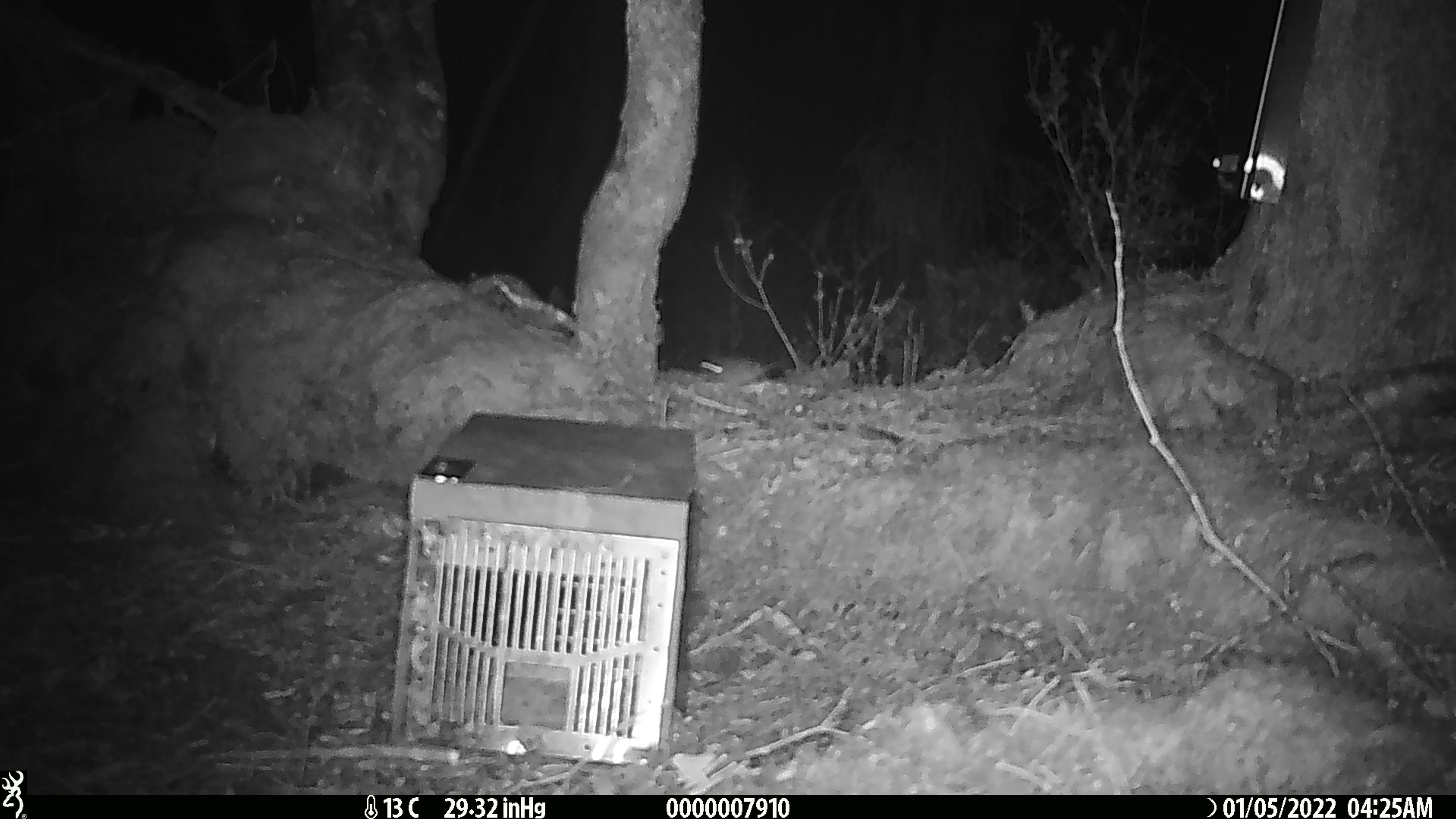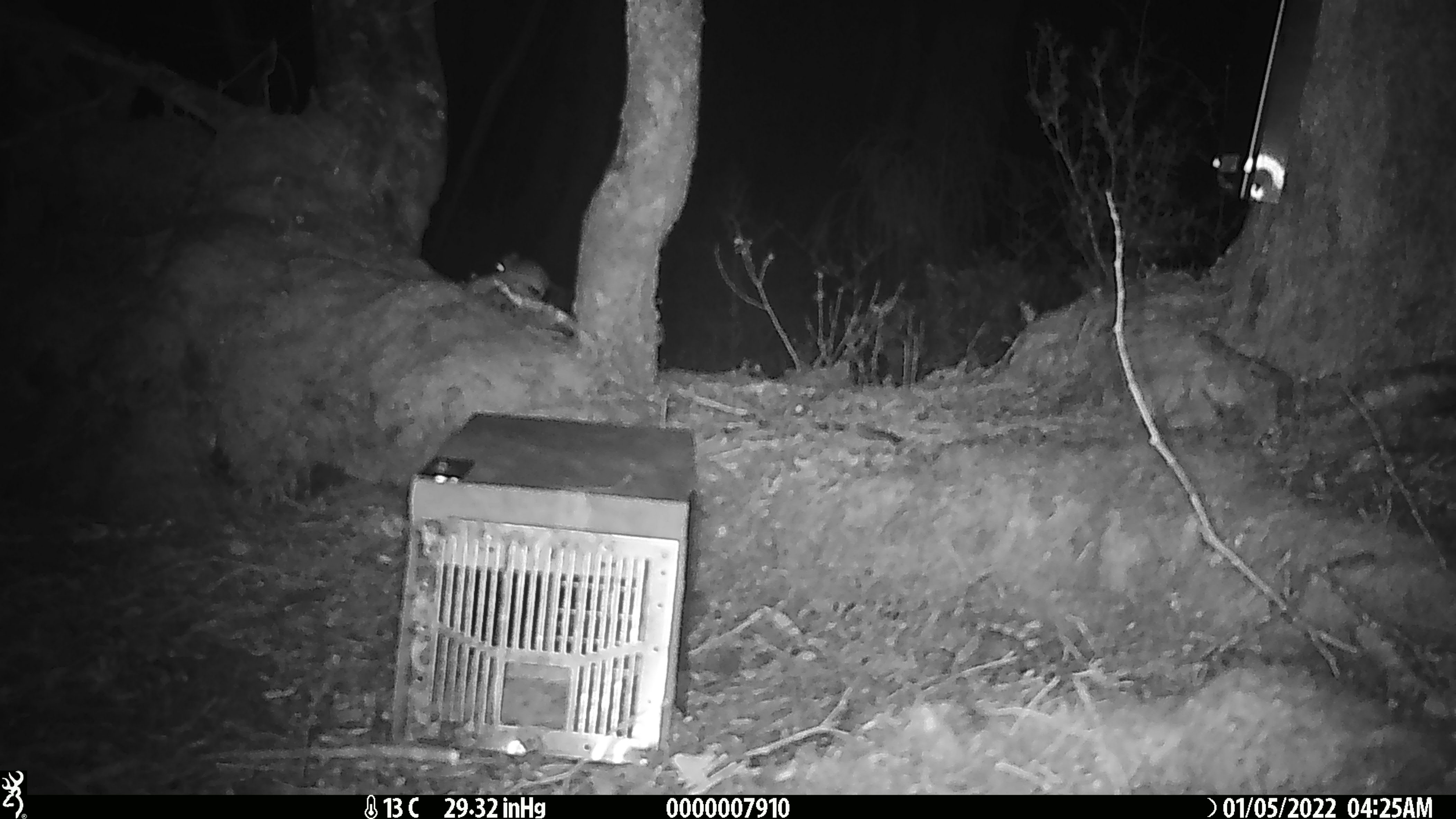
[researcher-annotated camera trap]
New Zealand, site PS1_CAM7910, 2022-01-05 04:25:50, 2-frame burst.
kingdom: Animalia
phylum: Chordata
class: Mammalia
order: Rodentia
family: Muridae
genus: Mus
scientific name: Mus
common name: mouse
Mouse (Mus).